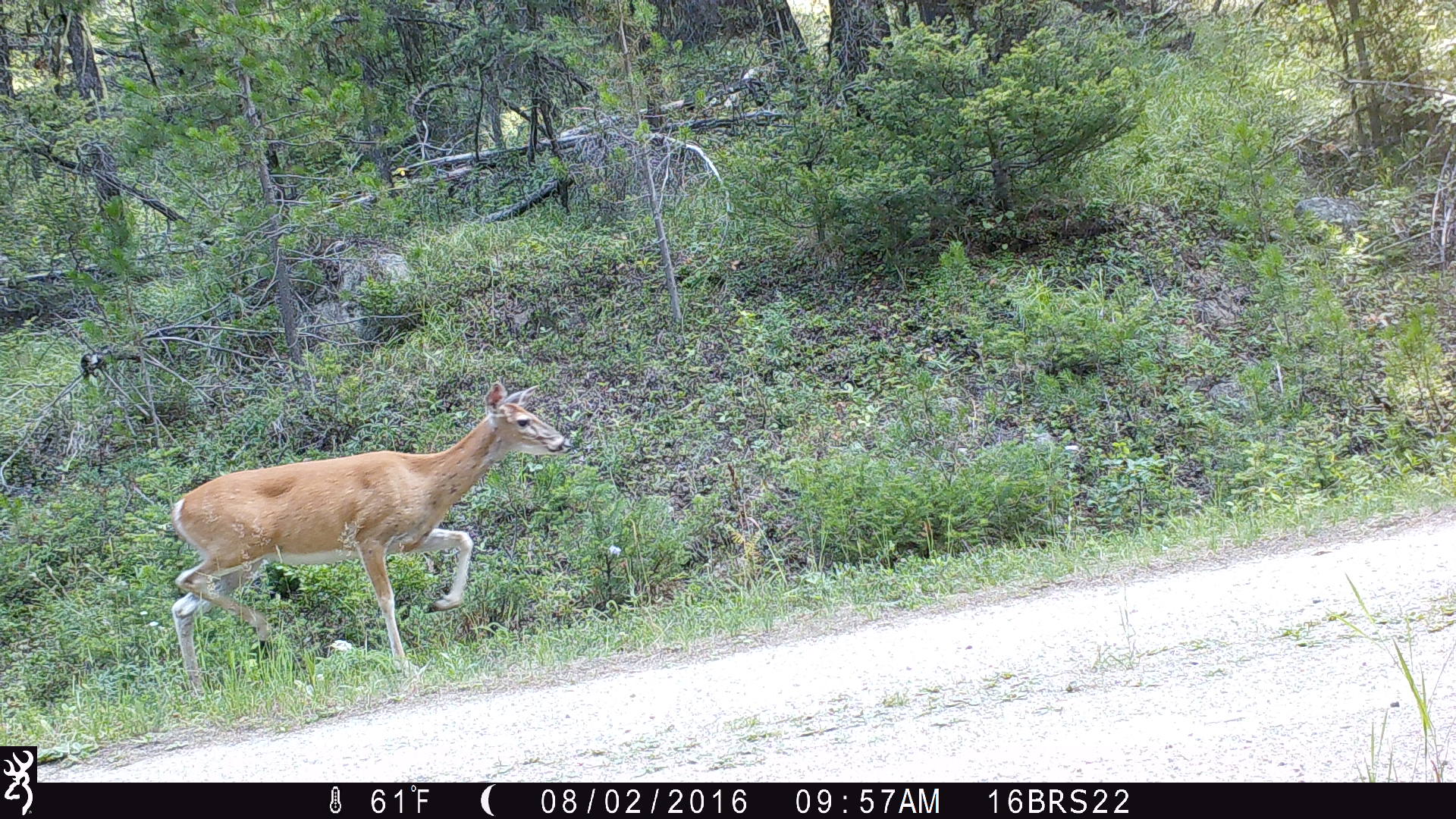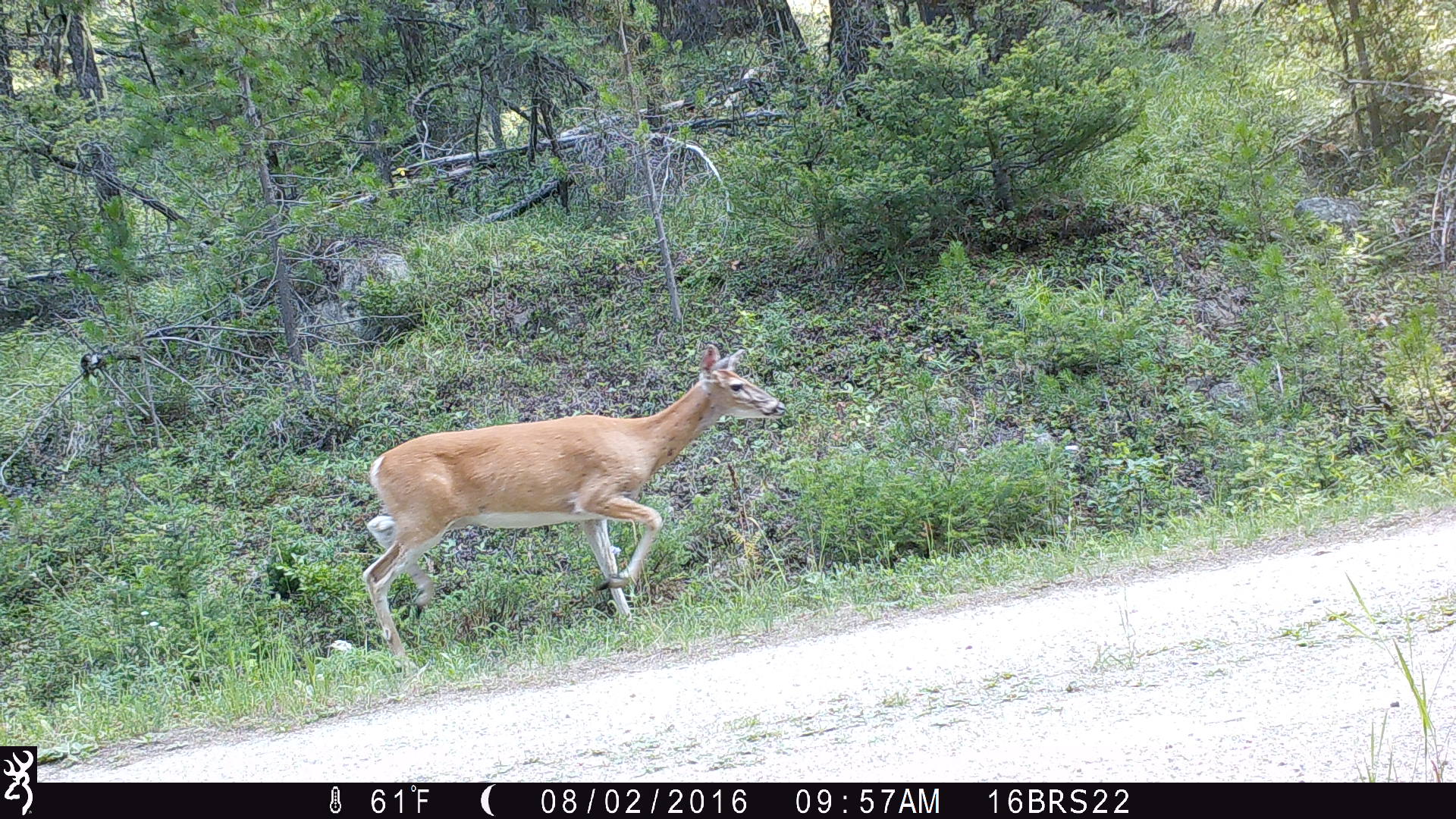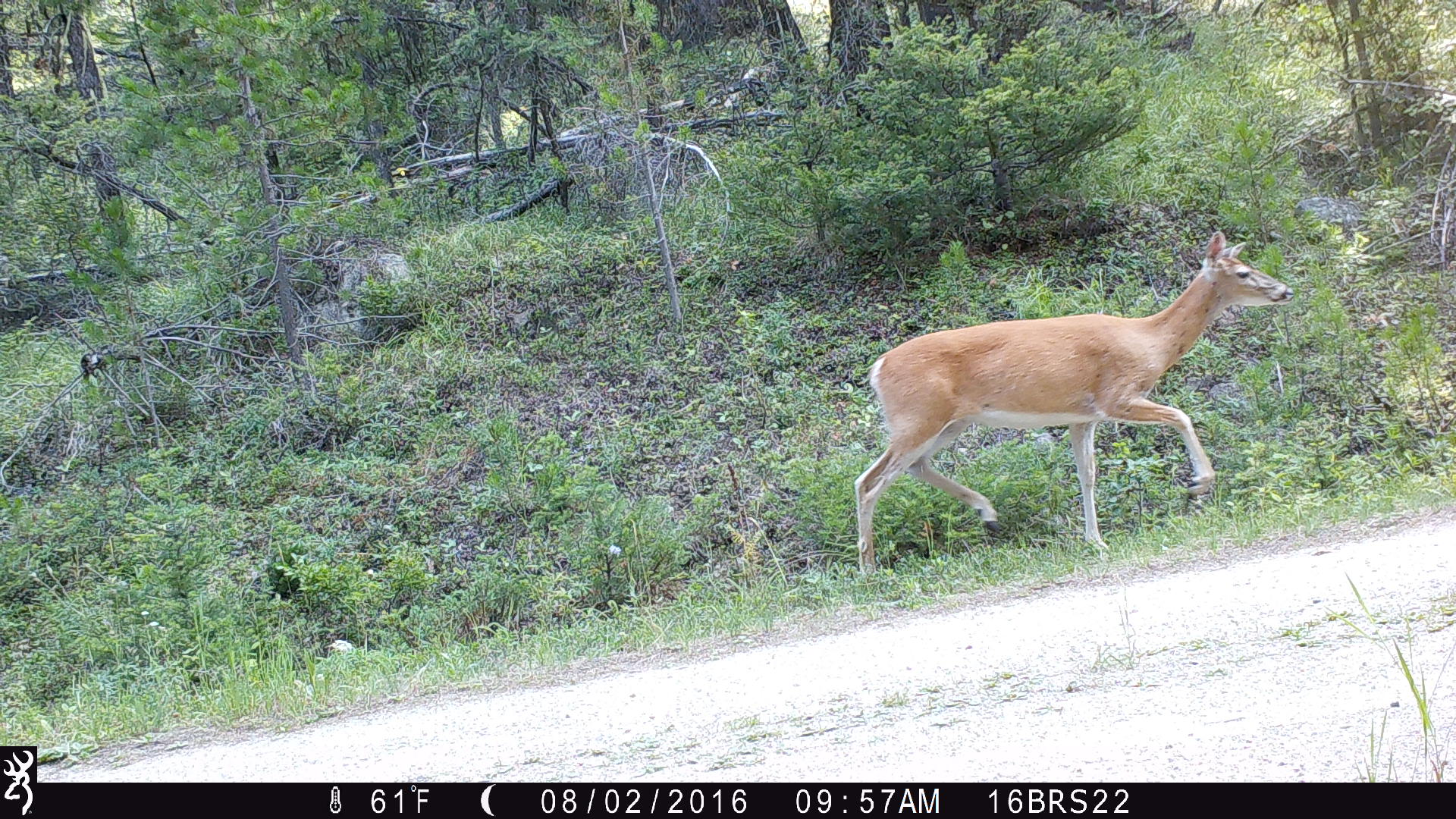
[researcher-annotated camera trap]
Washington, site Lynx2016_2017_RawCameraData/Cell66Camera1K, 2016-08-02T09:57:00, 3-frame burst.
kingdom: Animalia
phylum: Chordata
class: Mammalia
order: Artiodactyla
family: Cervidae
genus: Odocoileus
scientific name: Odocoileus virginianus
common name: white-tailed deer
Odocoileus virginianus (white-tailed deer). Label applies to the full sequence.